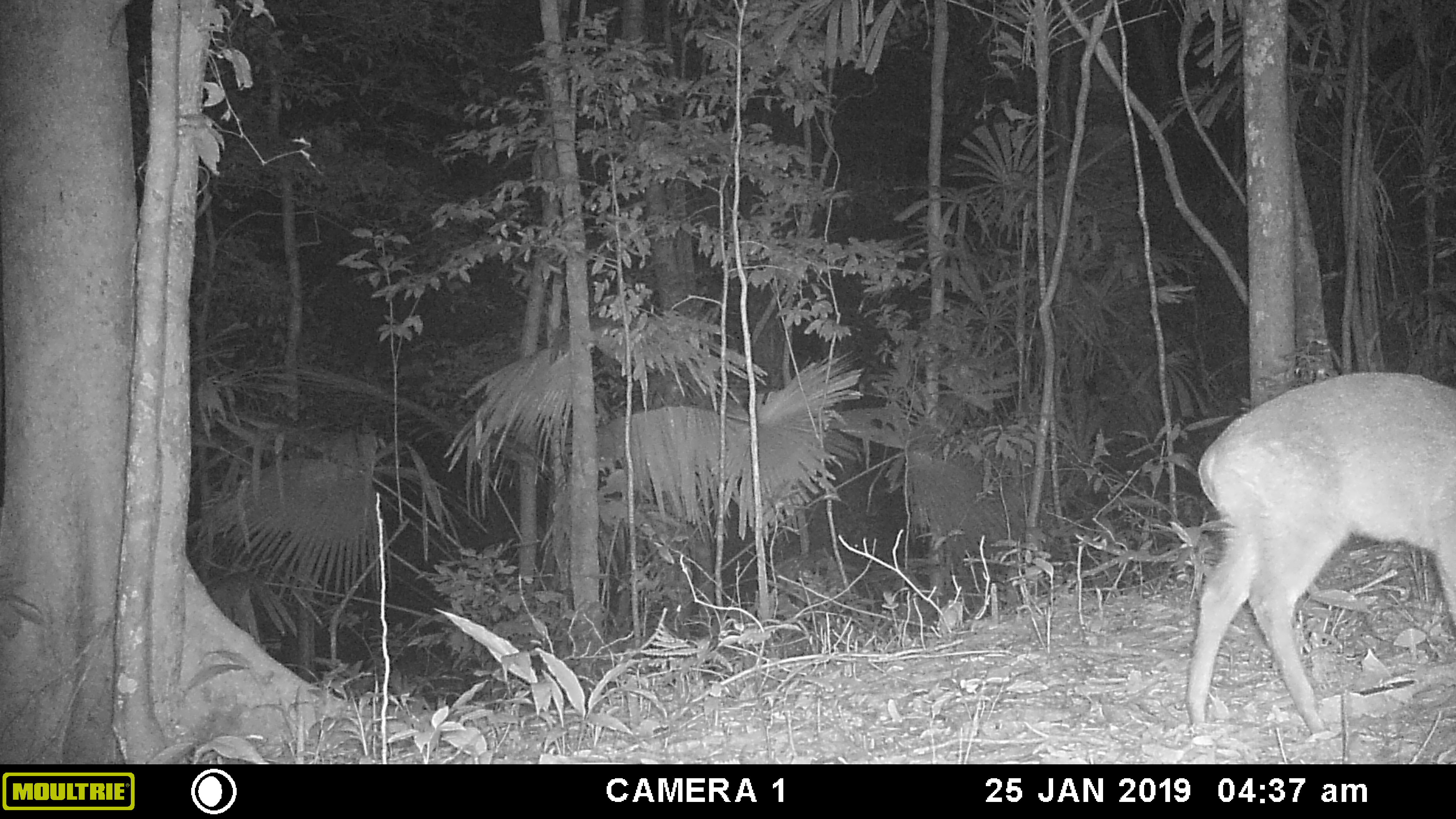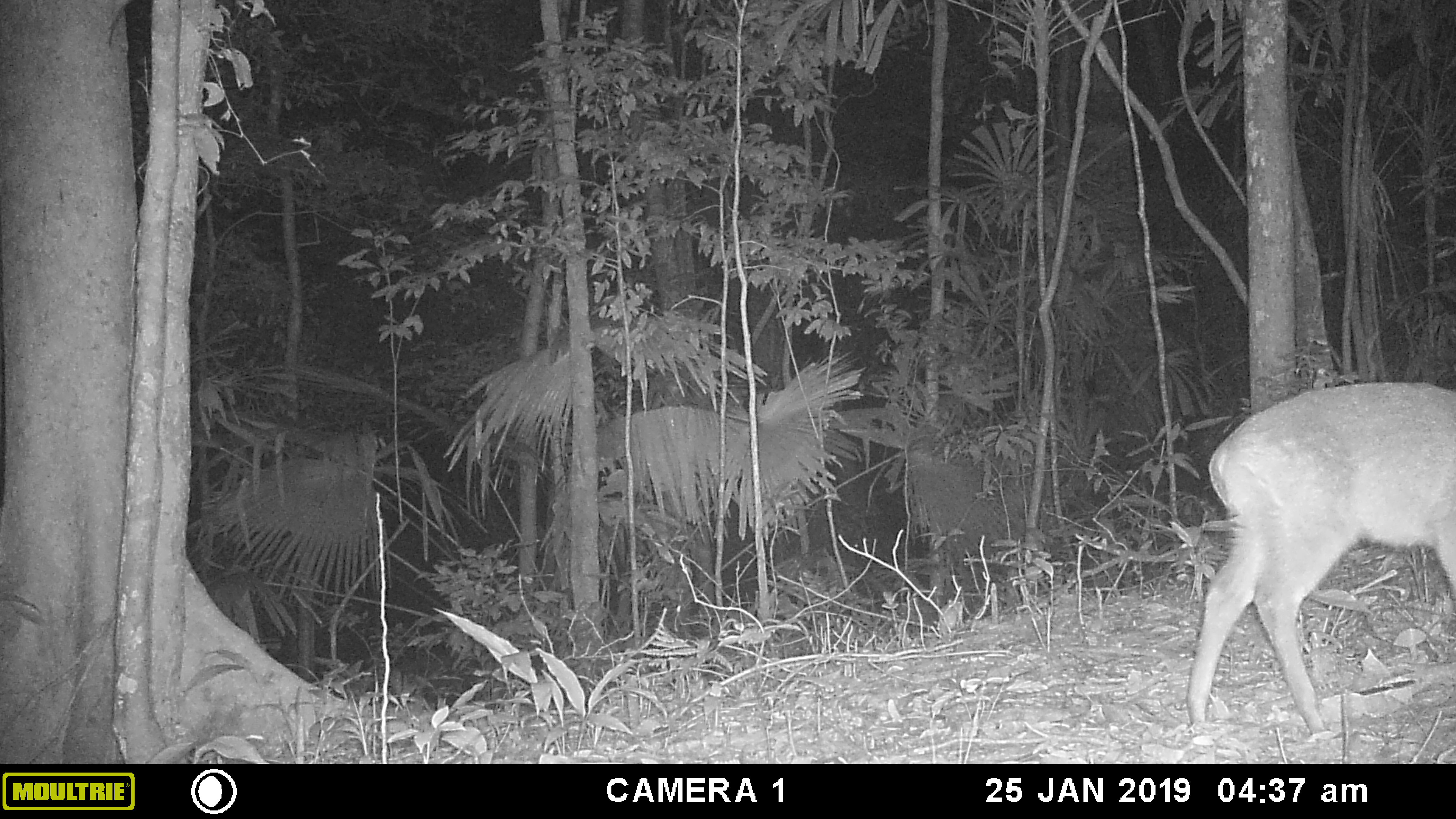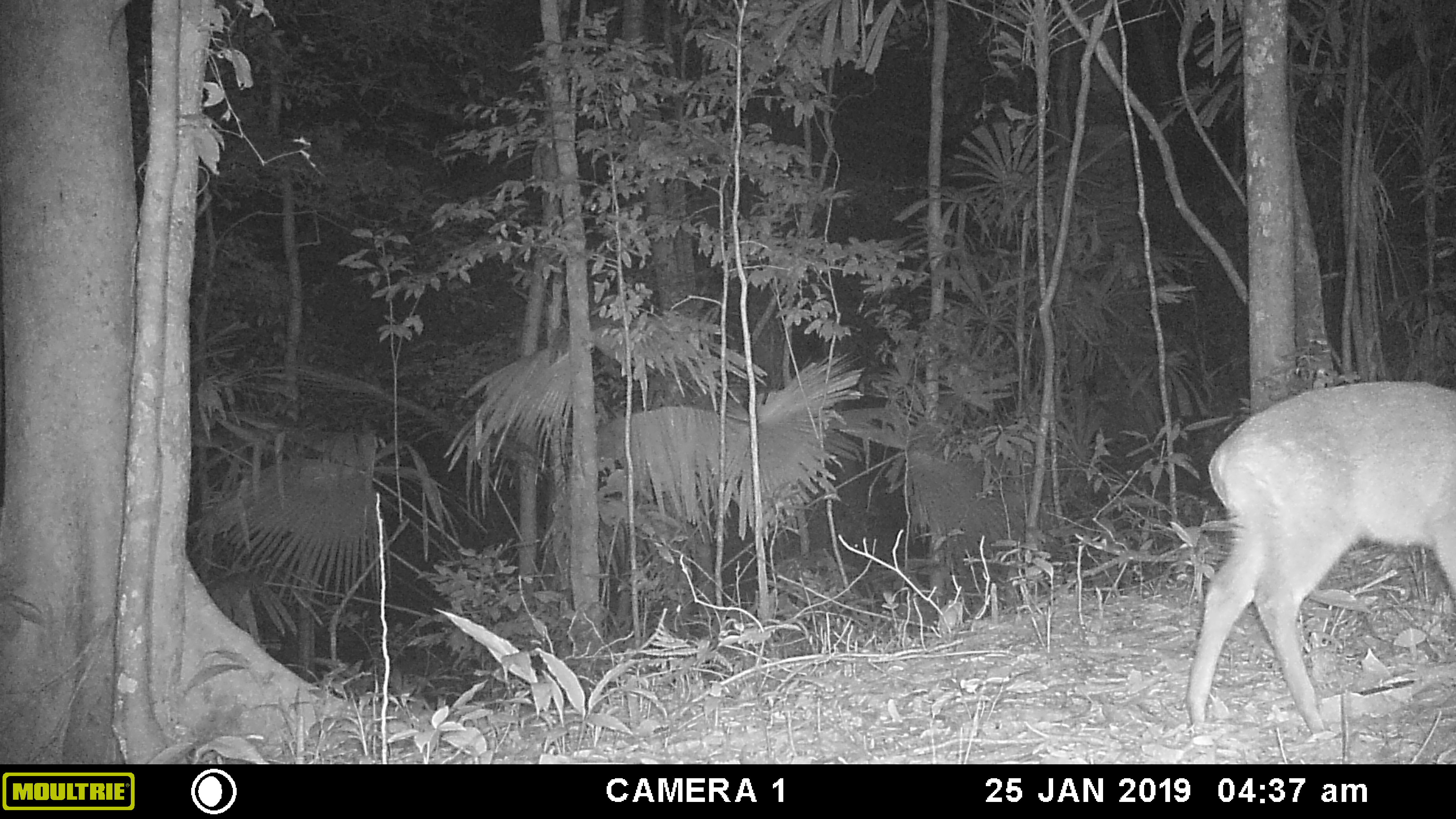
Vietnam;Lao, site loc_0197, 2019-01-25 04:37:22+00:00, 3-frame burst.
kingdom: Animalia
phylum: Chordata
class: Mammalia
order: Artiodactyla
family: Cervidae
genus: Muntiacus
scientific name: Muntiacus vuquangensis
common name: large-antlered muntjac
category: large antlered muntjac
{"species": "large antlered muntjac (large-antlered muntjac) (Muntiacus vuquangensis)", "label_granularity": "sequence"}